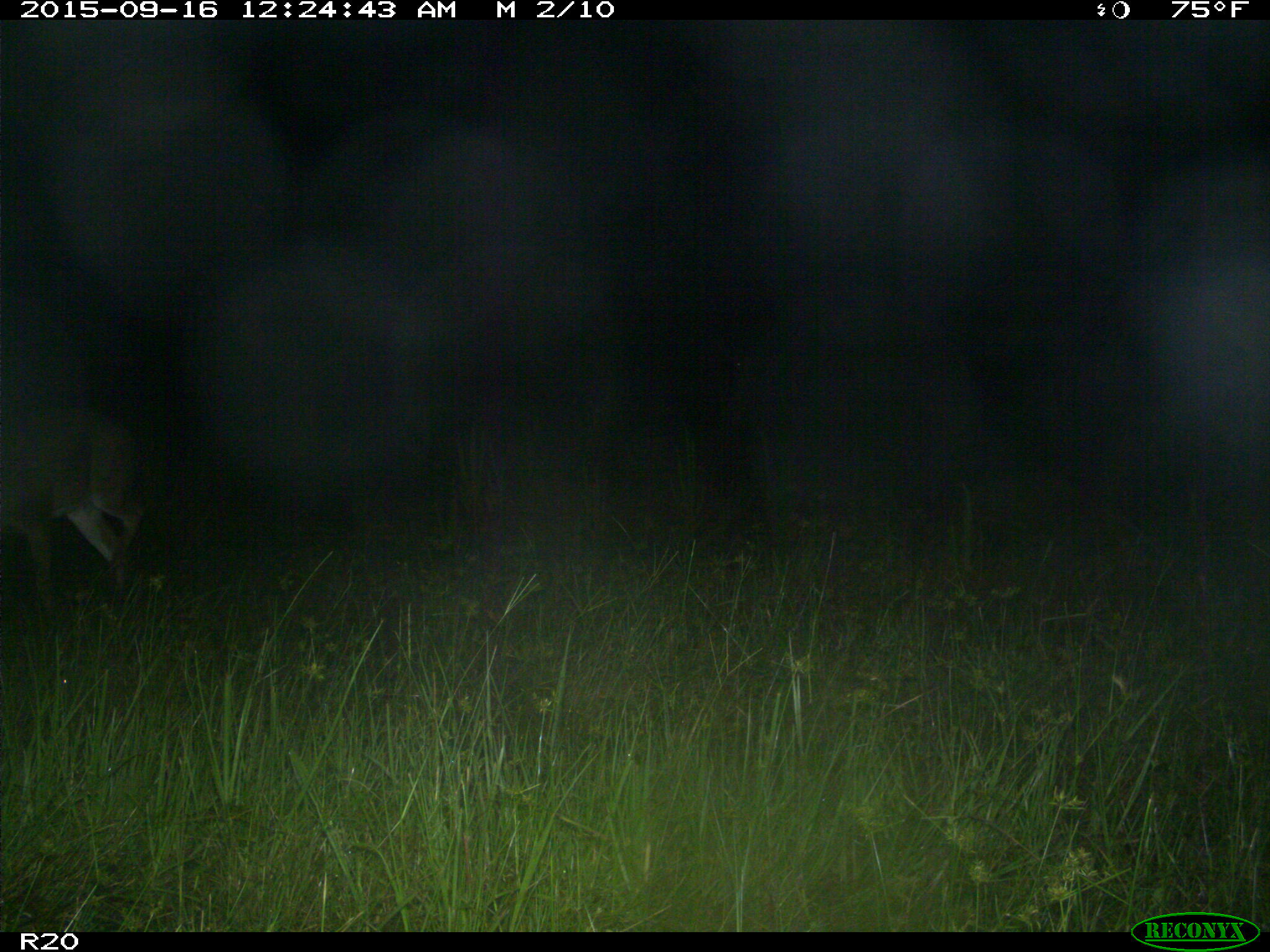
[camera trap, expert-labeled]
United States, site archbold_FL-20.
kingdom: Animalia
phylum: Chordata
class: Mammalia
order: Artiodactyla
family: Cervidae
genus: Odocoileus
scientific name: Odocoileus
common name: deer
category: unidentified deer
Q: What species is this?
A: Unidentified deer (deer) (Odocoileus).